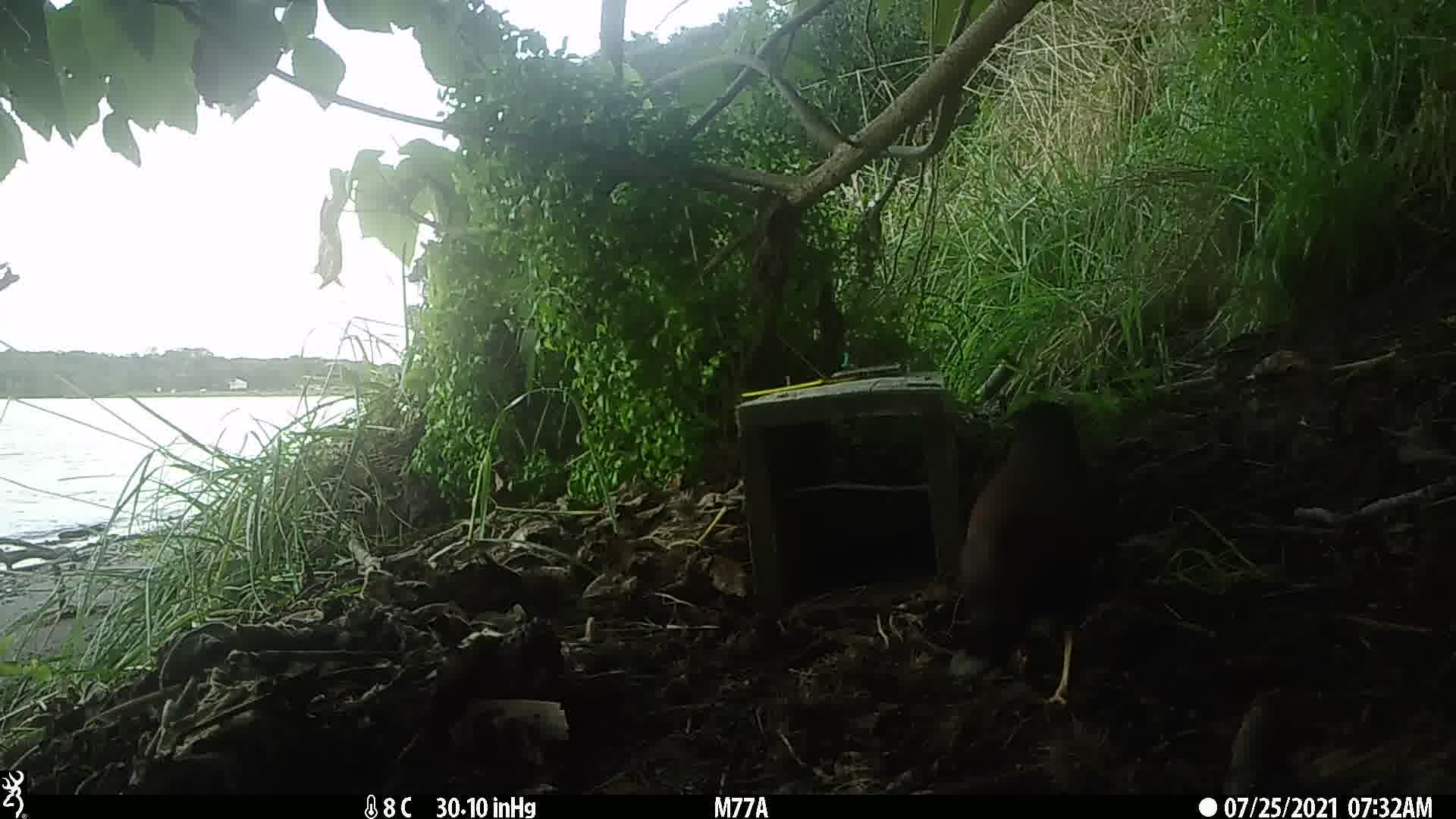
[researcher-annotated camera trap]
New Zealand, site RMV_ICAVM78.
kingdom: Animalia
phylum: Chordata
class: Aves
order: Passeriformes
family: Sturnidae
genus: Acridotheres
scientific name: Acridotheres tristis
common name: common myna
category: myna